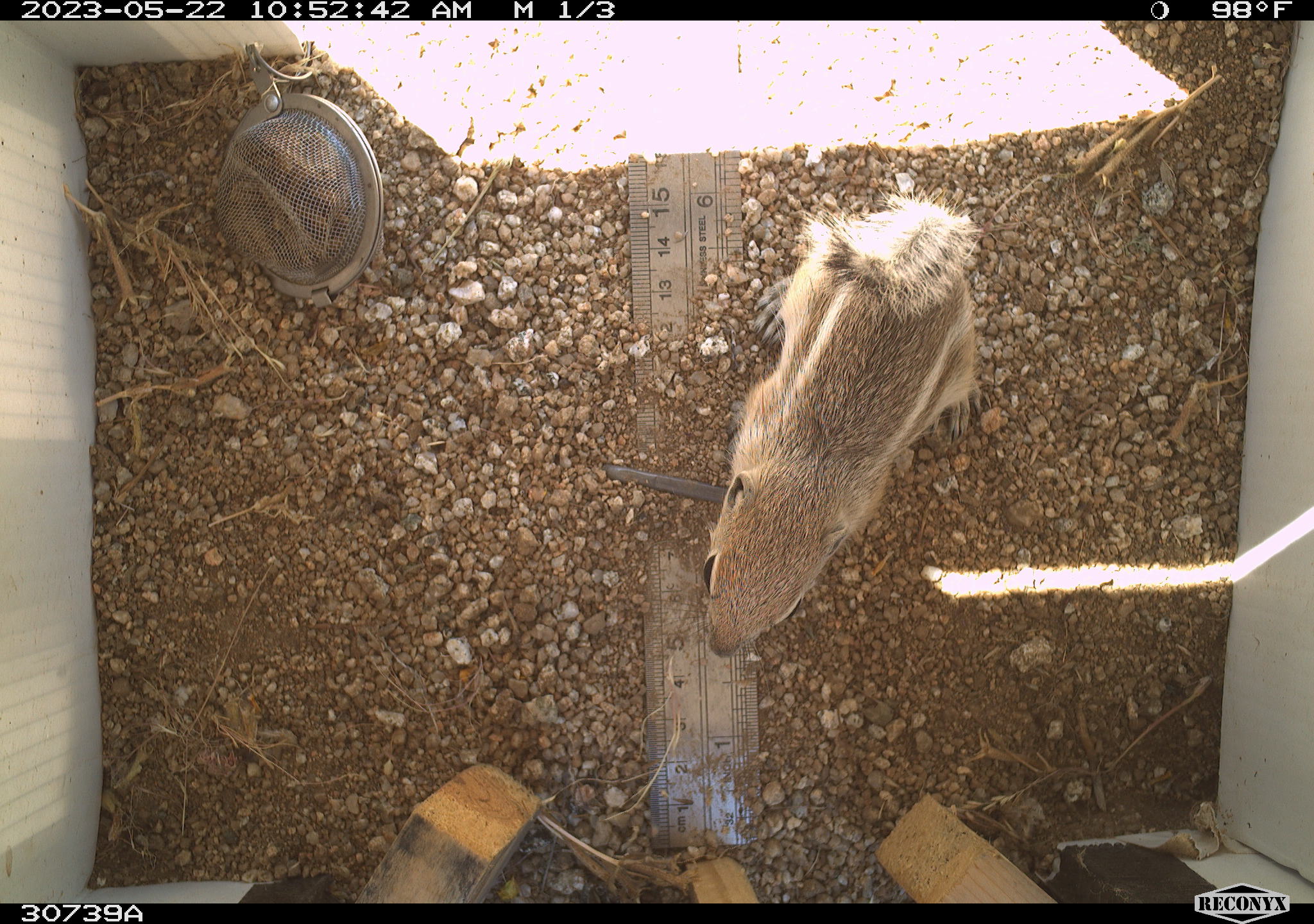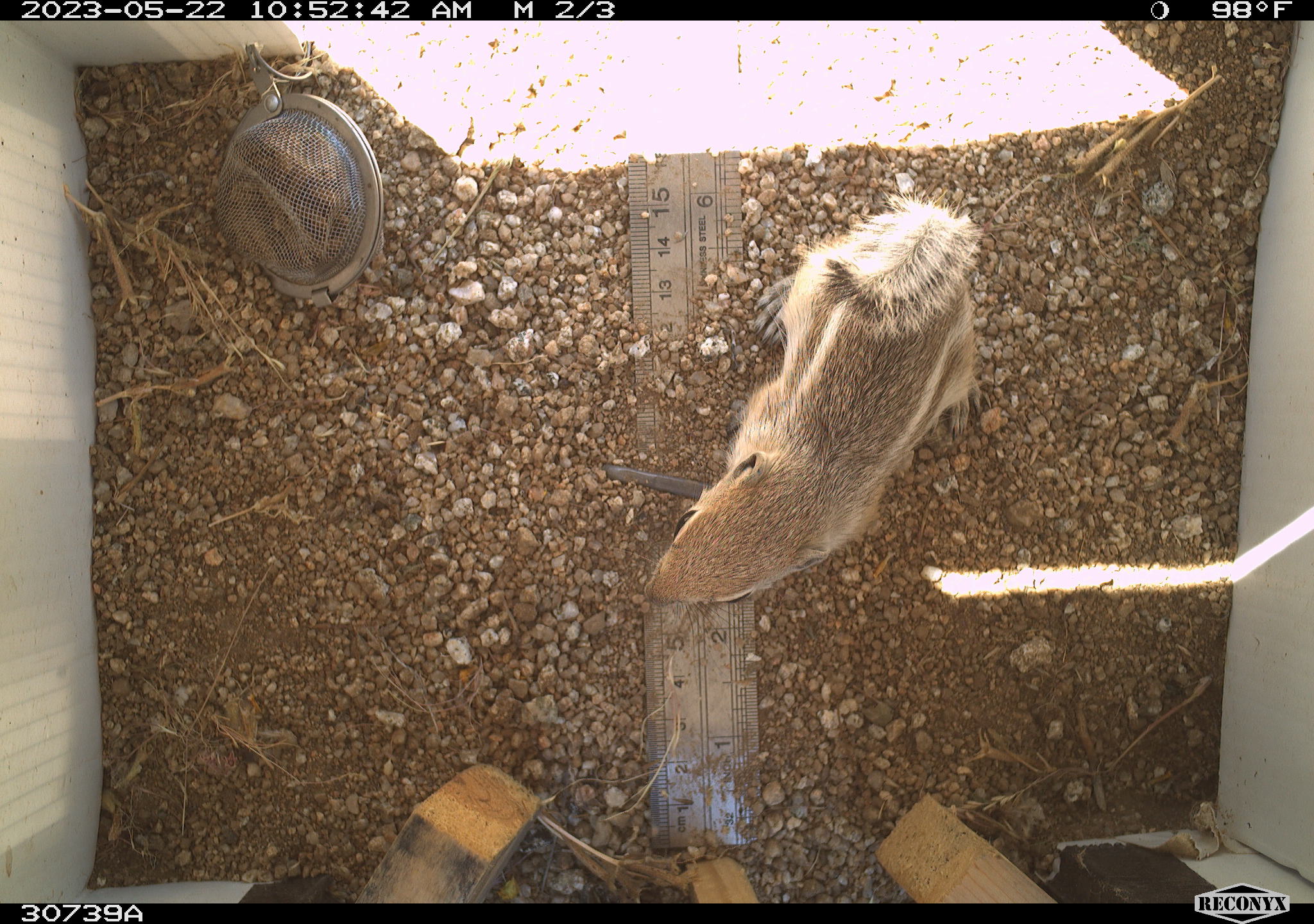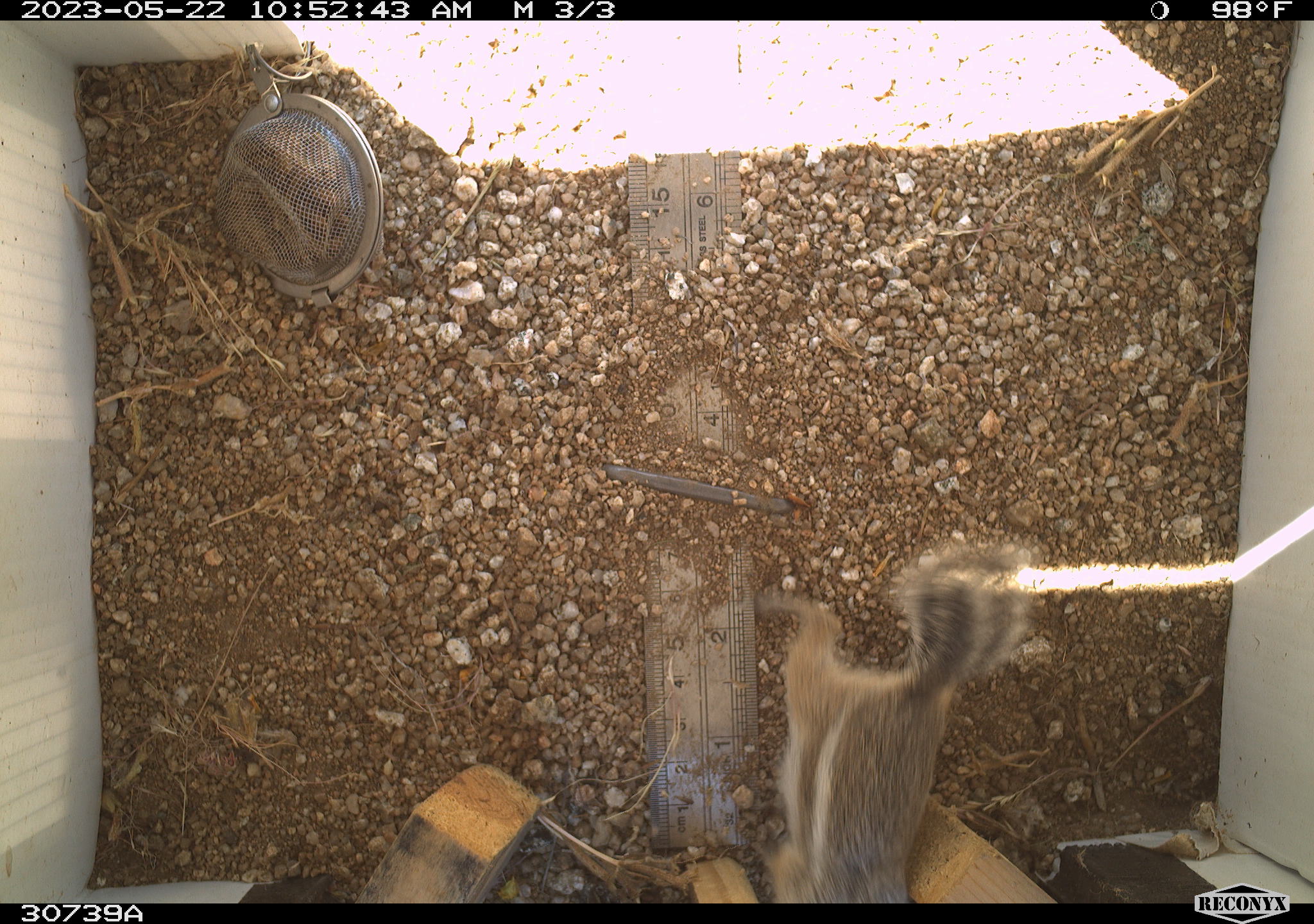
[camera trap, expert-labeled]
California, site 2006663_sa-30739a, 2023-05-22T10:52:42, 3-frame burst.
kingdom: Animalia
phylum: Chordata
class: Mammalia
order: Rodentia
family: Sciuridae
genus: Ammospermophilus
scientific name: Ammospermophilus leucurus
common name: white-tailed antelope squirrel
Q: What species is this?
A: White-tailed antelope squirrel (Ammospermophilus leucurus).